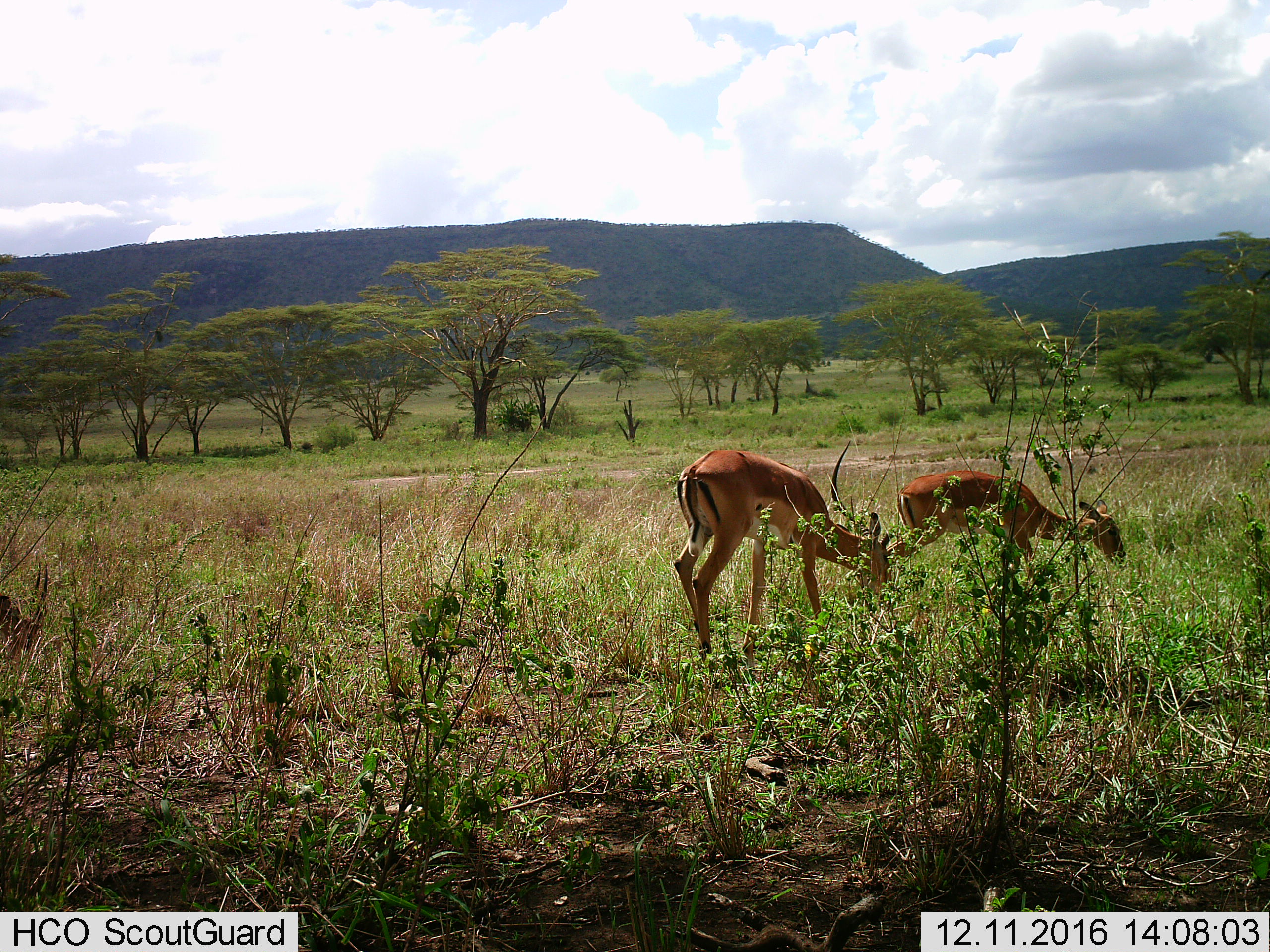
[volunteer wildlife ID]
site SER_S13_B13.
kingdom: Animalia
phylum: Chordata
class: Mammalia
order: Artiodactyla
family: Bovidae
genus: Aepyceros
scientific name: Aepyceros melampus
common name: impala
Impala (Aepyceros melampus), count 2. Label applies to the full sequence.